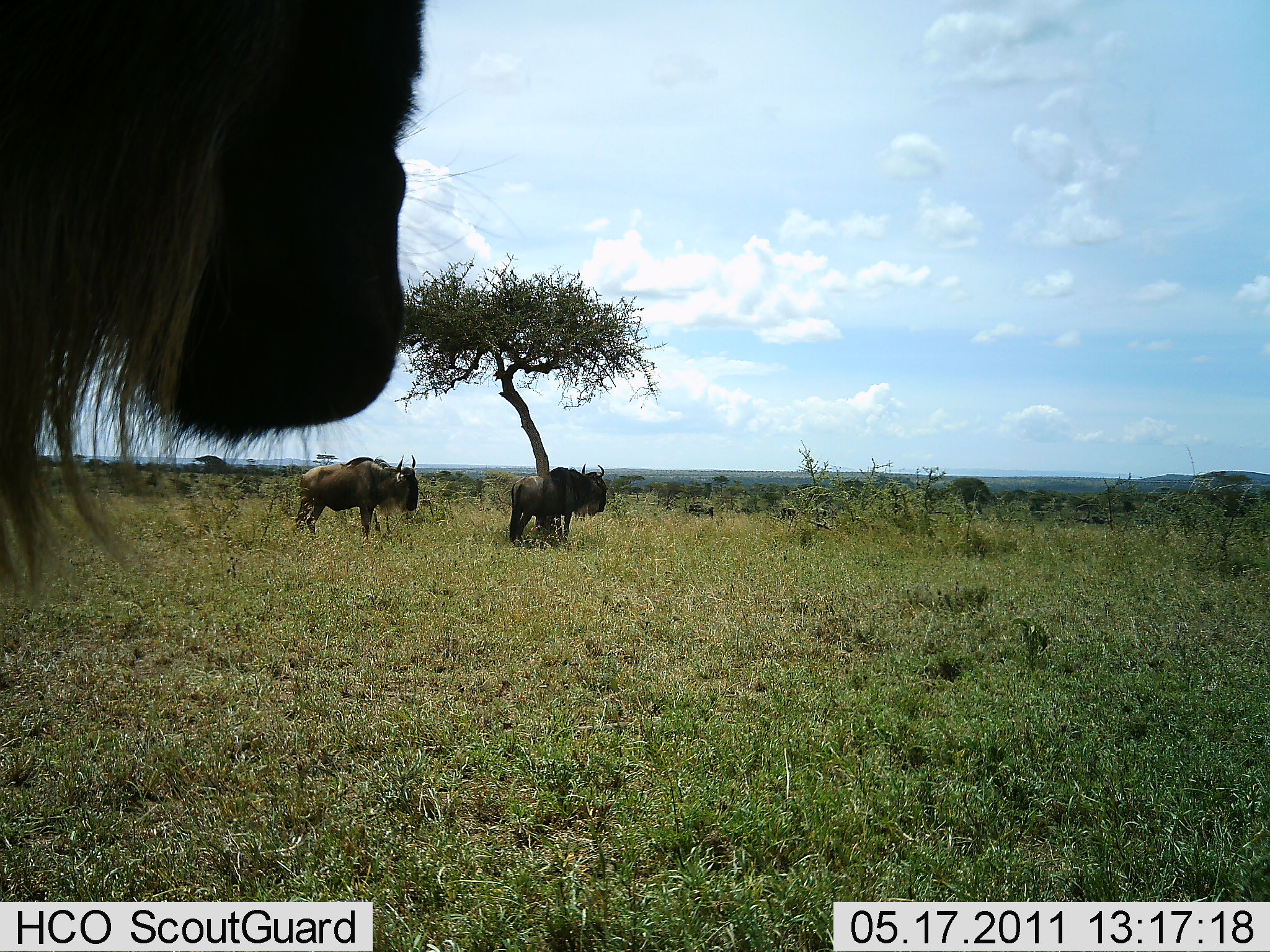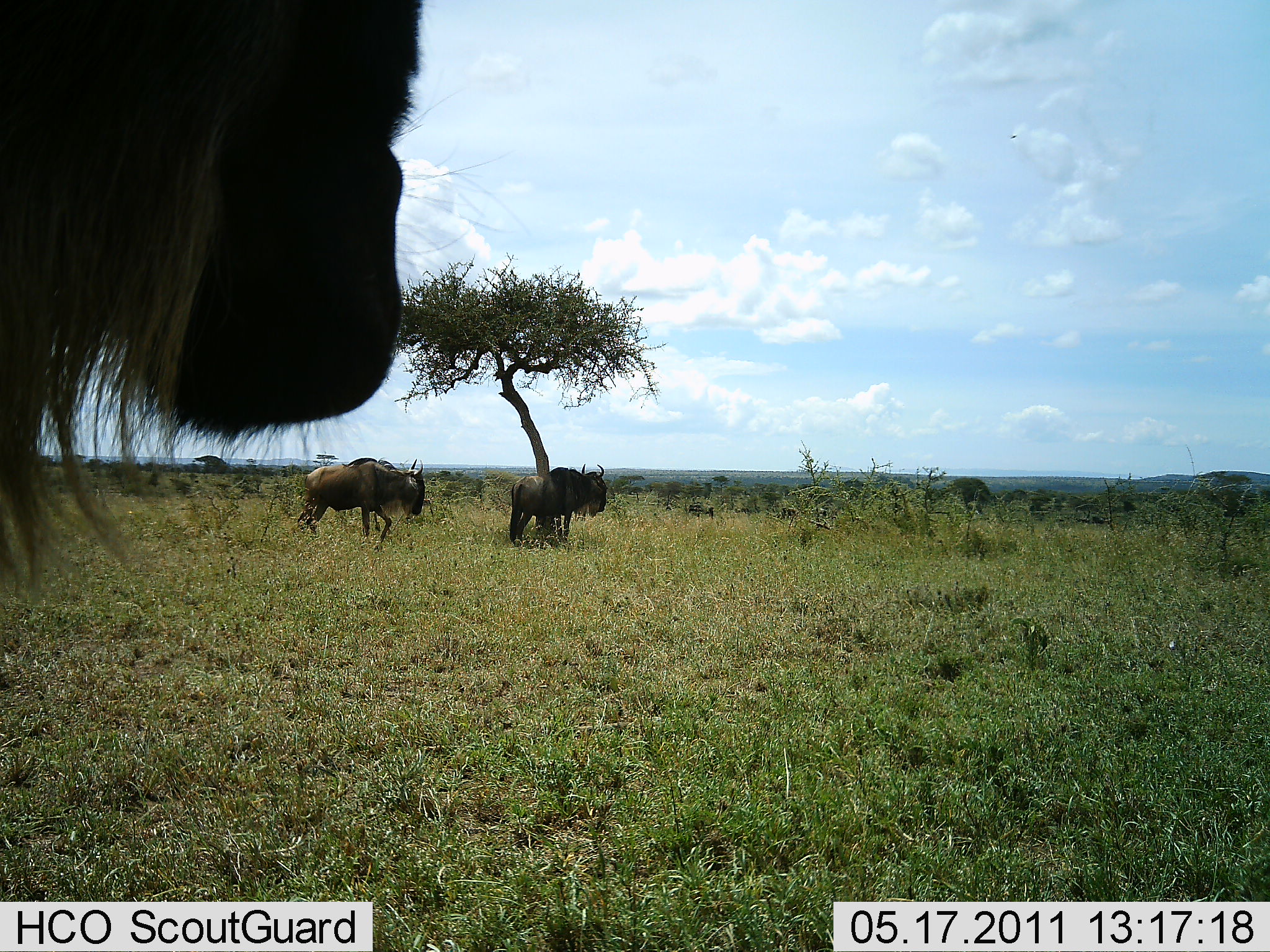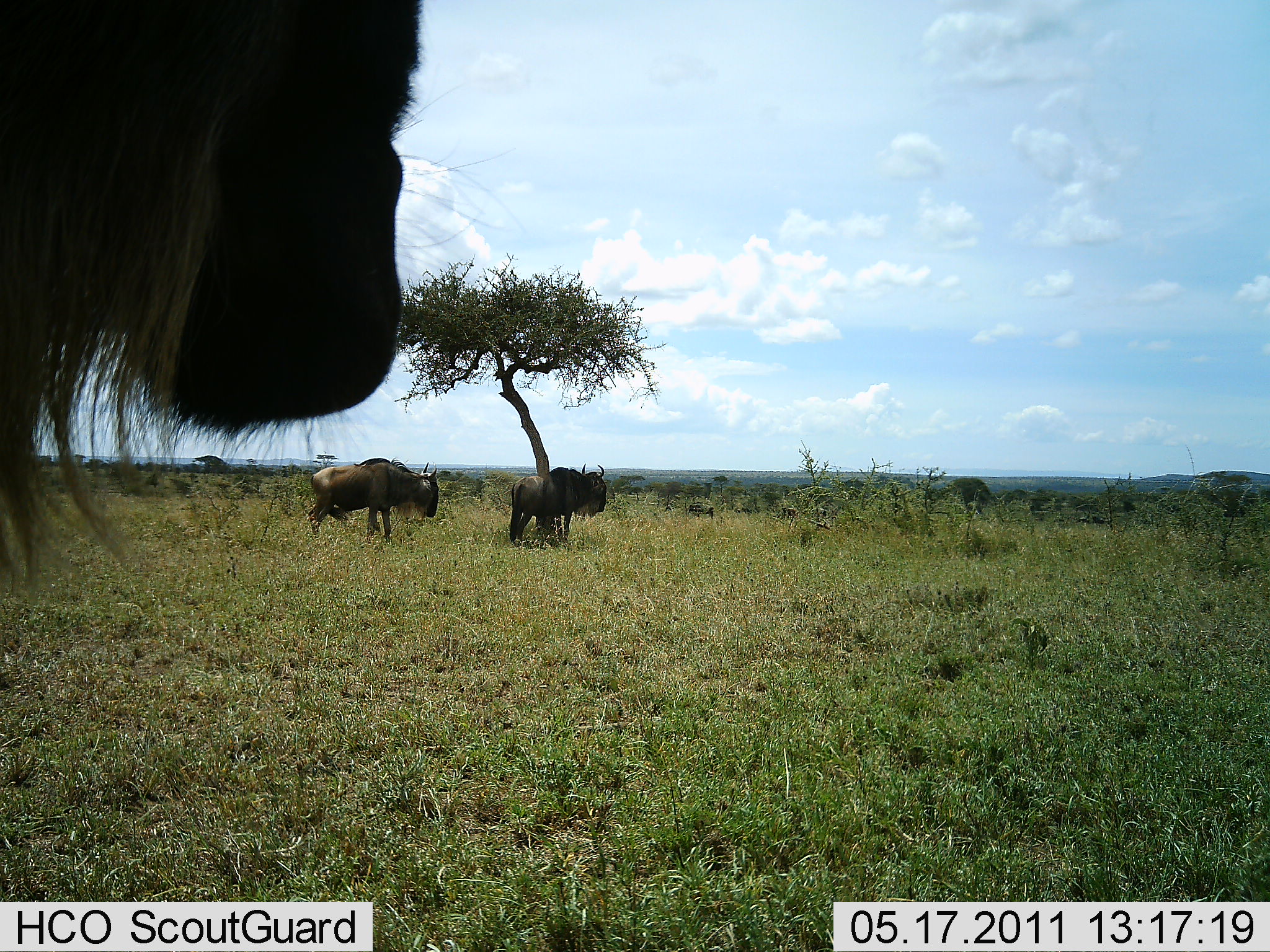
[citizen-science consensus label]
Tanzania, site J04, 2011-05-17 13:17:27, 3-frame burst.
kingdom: Animalia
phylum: Chordata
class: Mammalia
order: Artiodactyla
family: Bovidae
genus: Connochaetes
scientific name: Connochaetes taurinus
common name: blue wildebeest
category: wildebeest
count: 3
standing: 82%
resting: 9%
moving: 45%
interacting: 0%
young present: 0%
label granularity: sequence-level